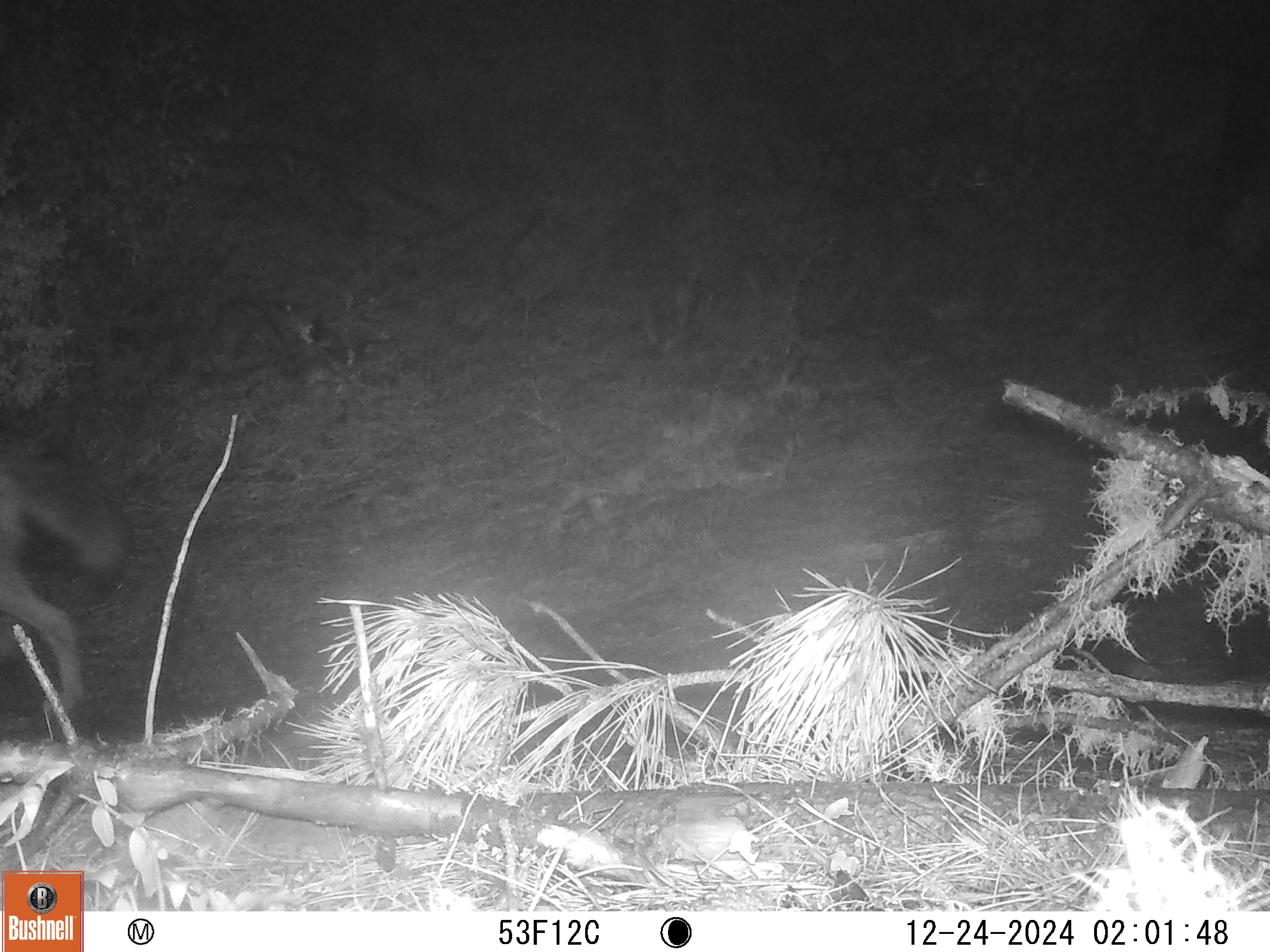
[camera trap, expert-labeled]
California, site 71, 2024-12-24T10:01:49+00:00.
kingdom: Animalia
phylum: Chordata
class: Mammalia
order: Carnivora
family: Canidae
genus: Canis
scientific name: Canis latrans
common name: coyote